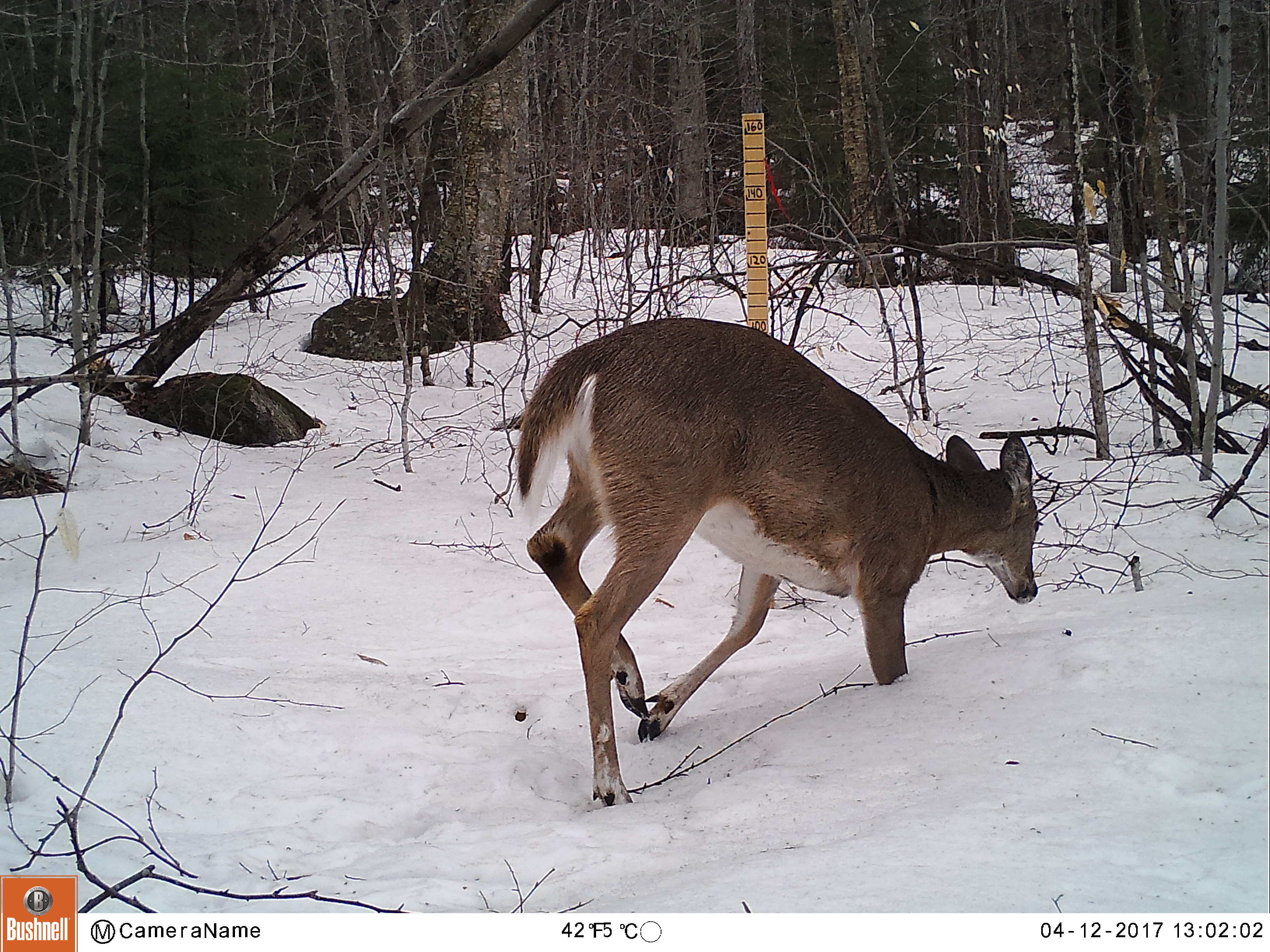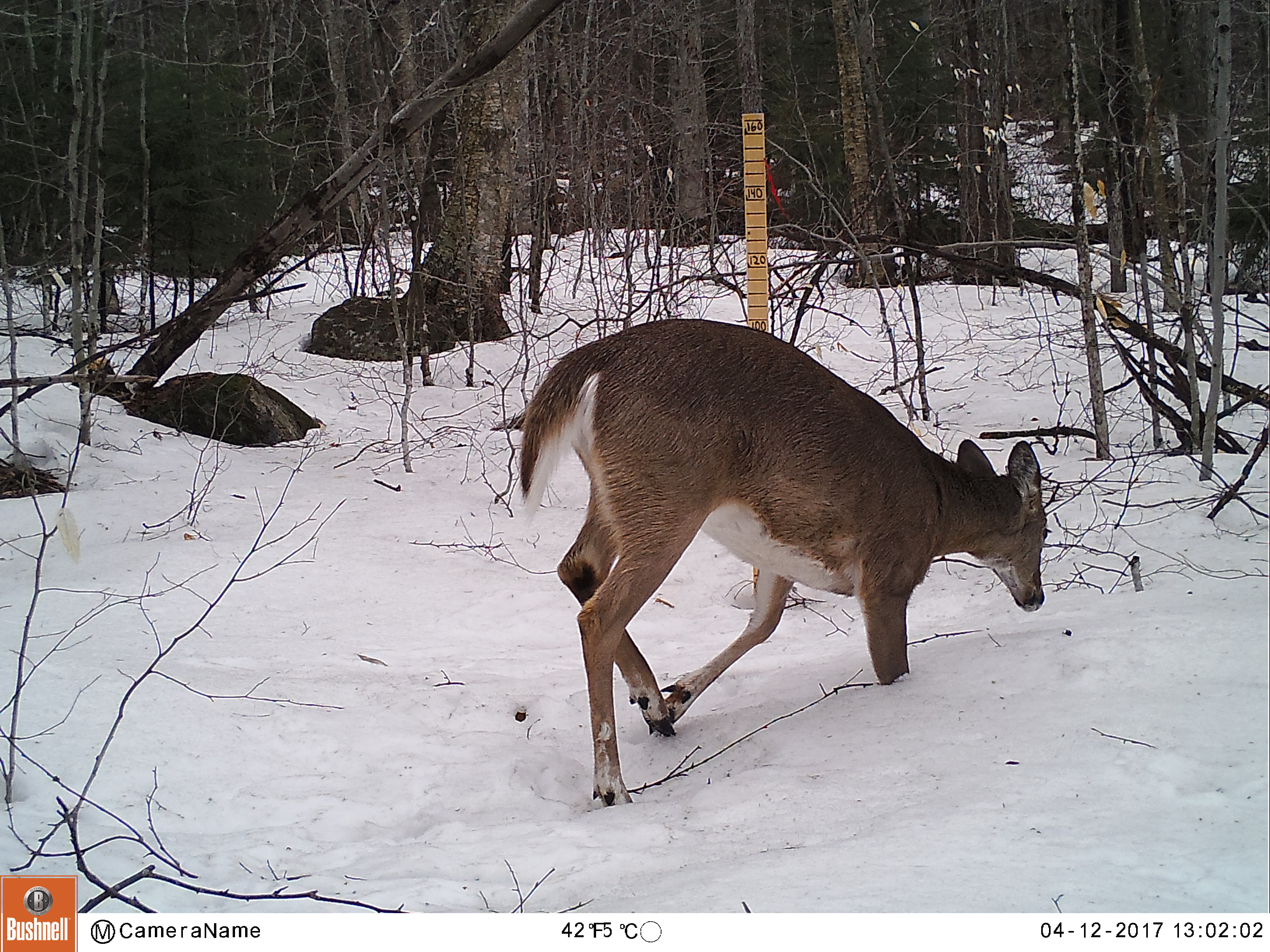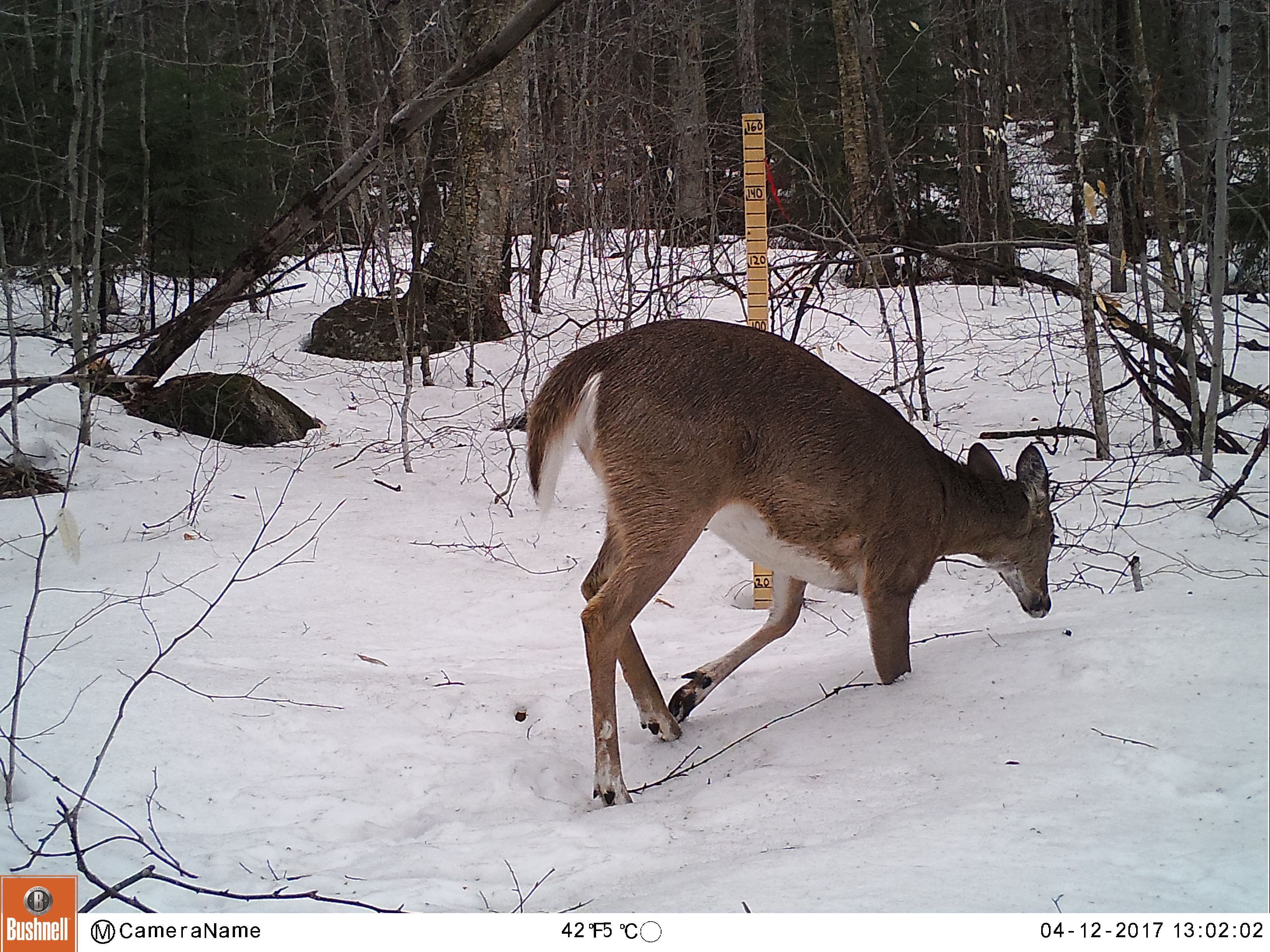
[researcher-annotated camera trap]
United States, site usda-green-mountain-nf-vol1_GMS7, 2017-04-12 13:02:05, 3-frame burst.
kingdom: Animalia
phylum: Chordata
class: Mammalia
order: Artiodactyla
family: Cervidae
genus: Odocoileus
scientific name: Odocoileus virginianus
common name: white-tailed deer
White-tailed deer (Odocoileus virginianus).